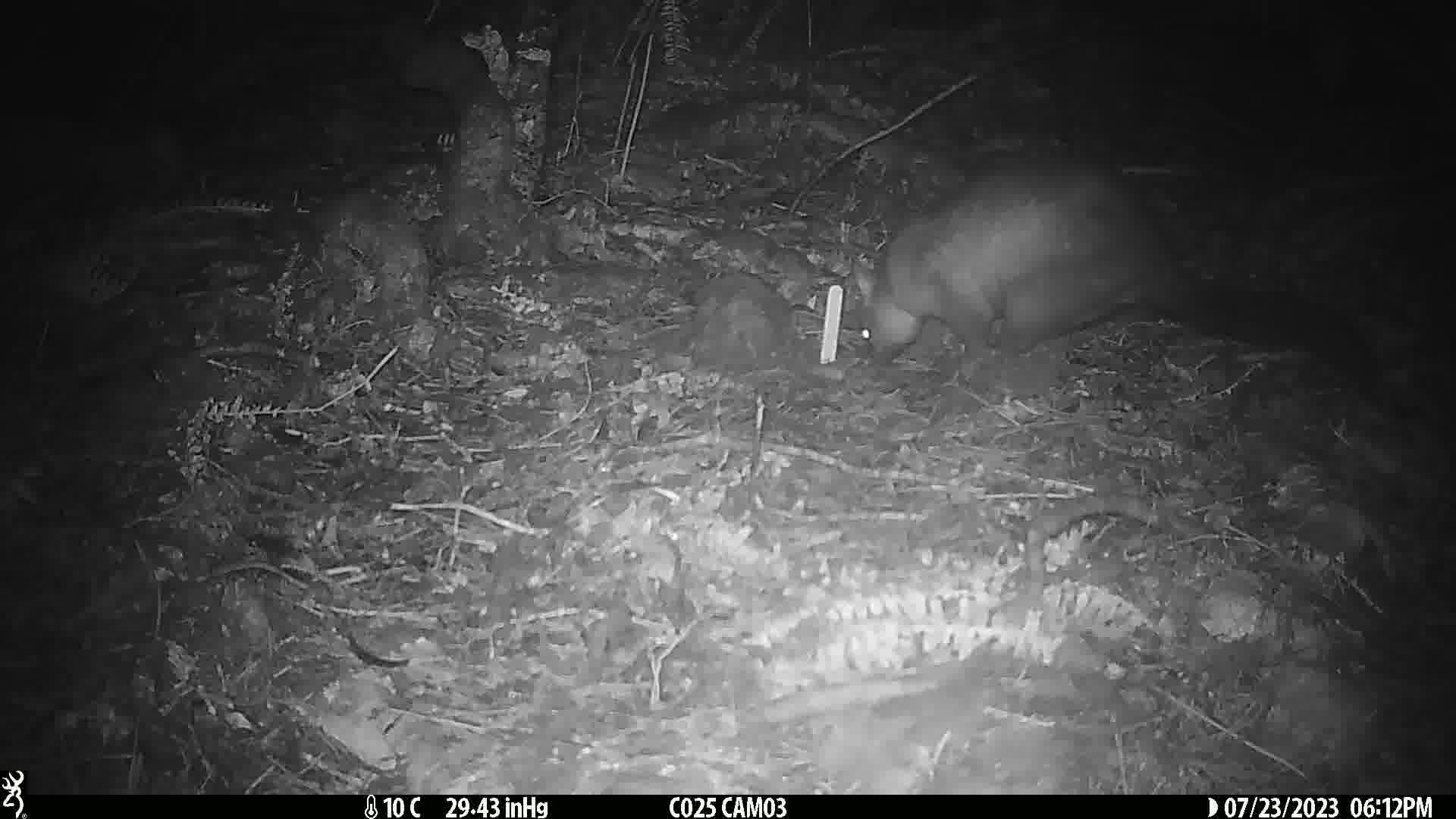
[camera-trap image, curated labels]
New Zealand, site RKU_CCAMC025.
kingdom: Animalia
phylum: Chordata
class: Mammalia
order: Diprotodontia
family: Phalangeridae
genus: Trichosurus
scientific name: Trichosurus vulpecula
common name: common brushtail possum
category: possum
Possum (common brushtail possum) (Trichosurus vulpecula).